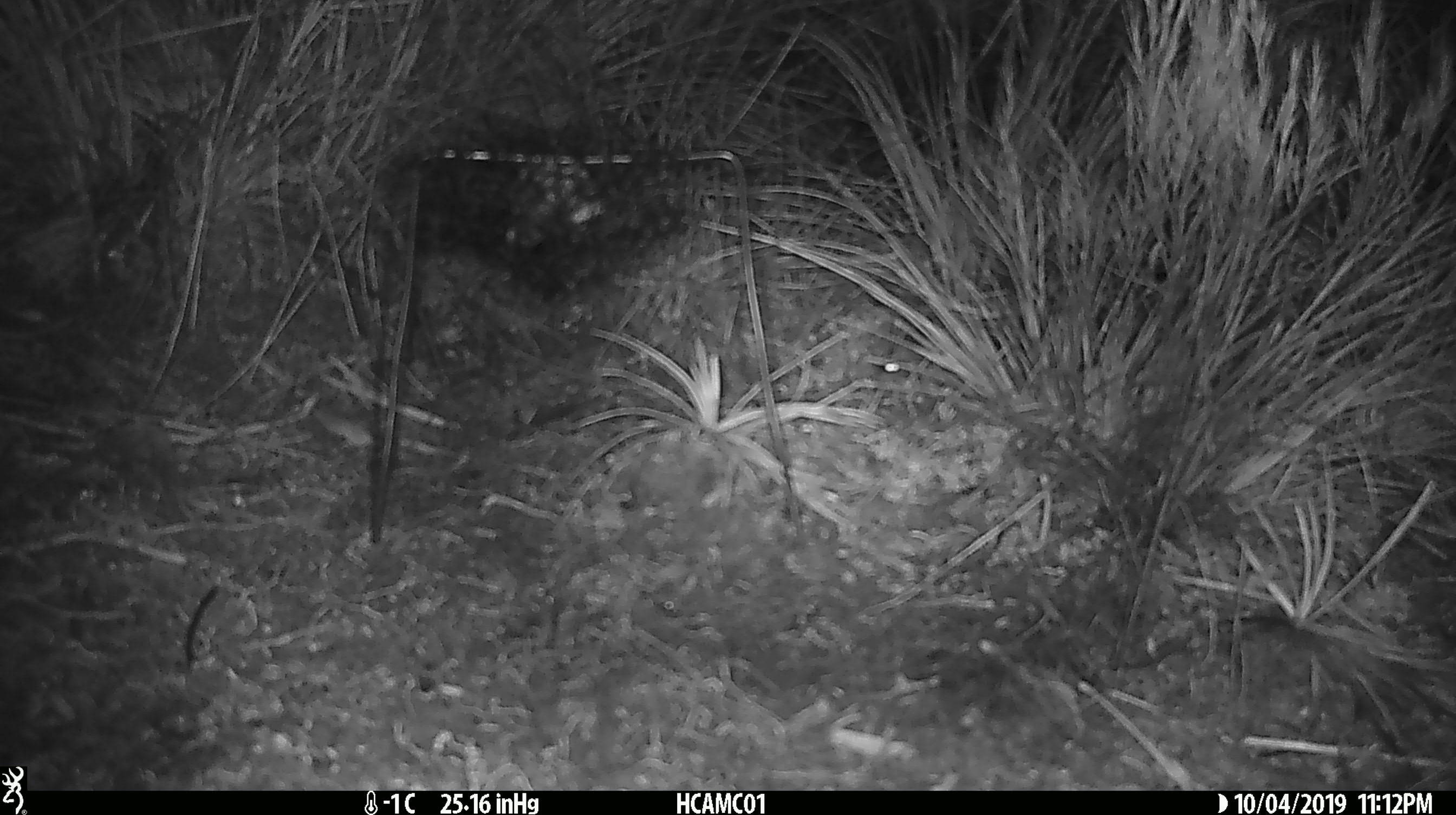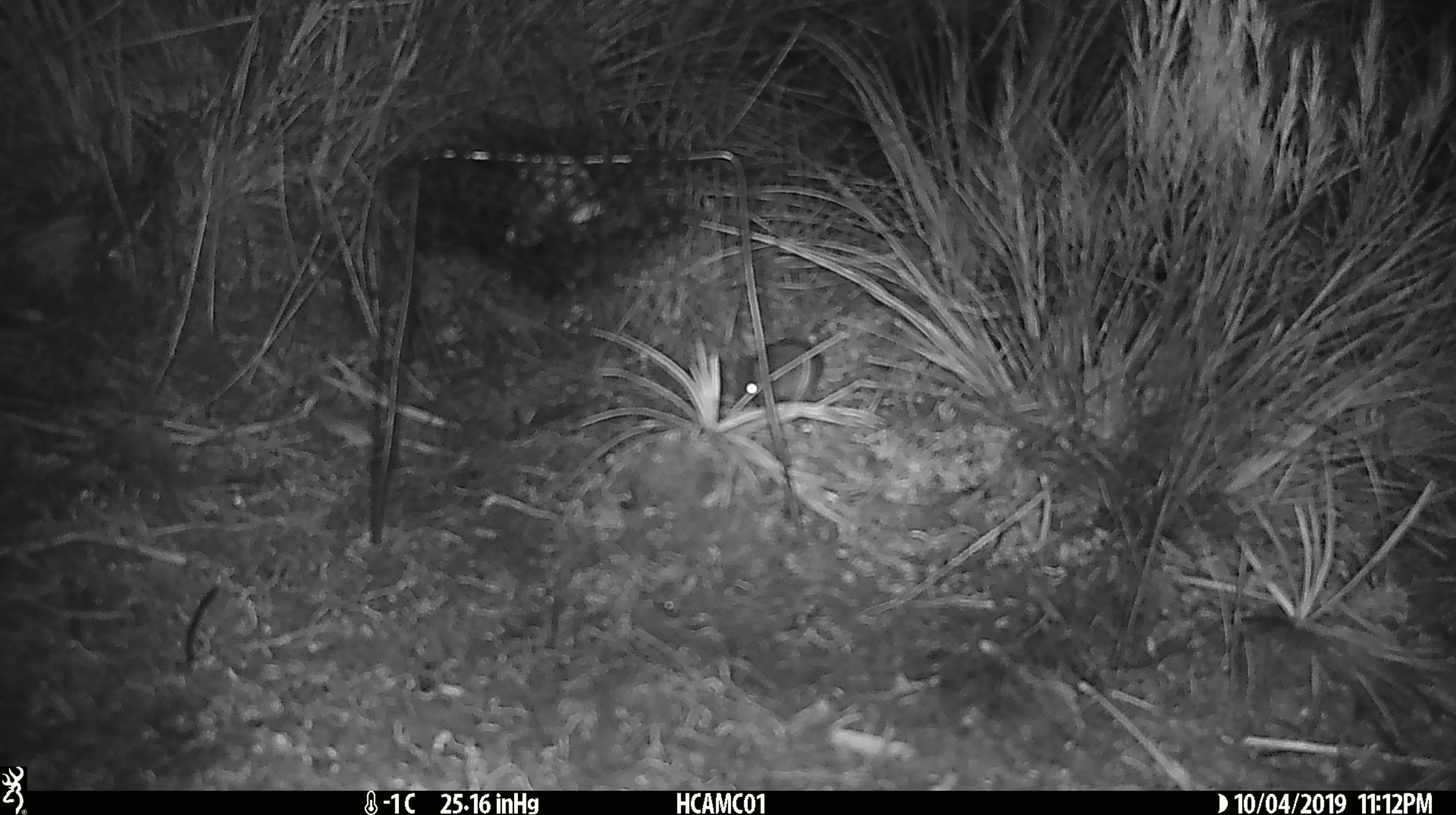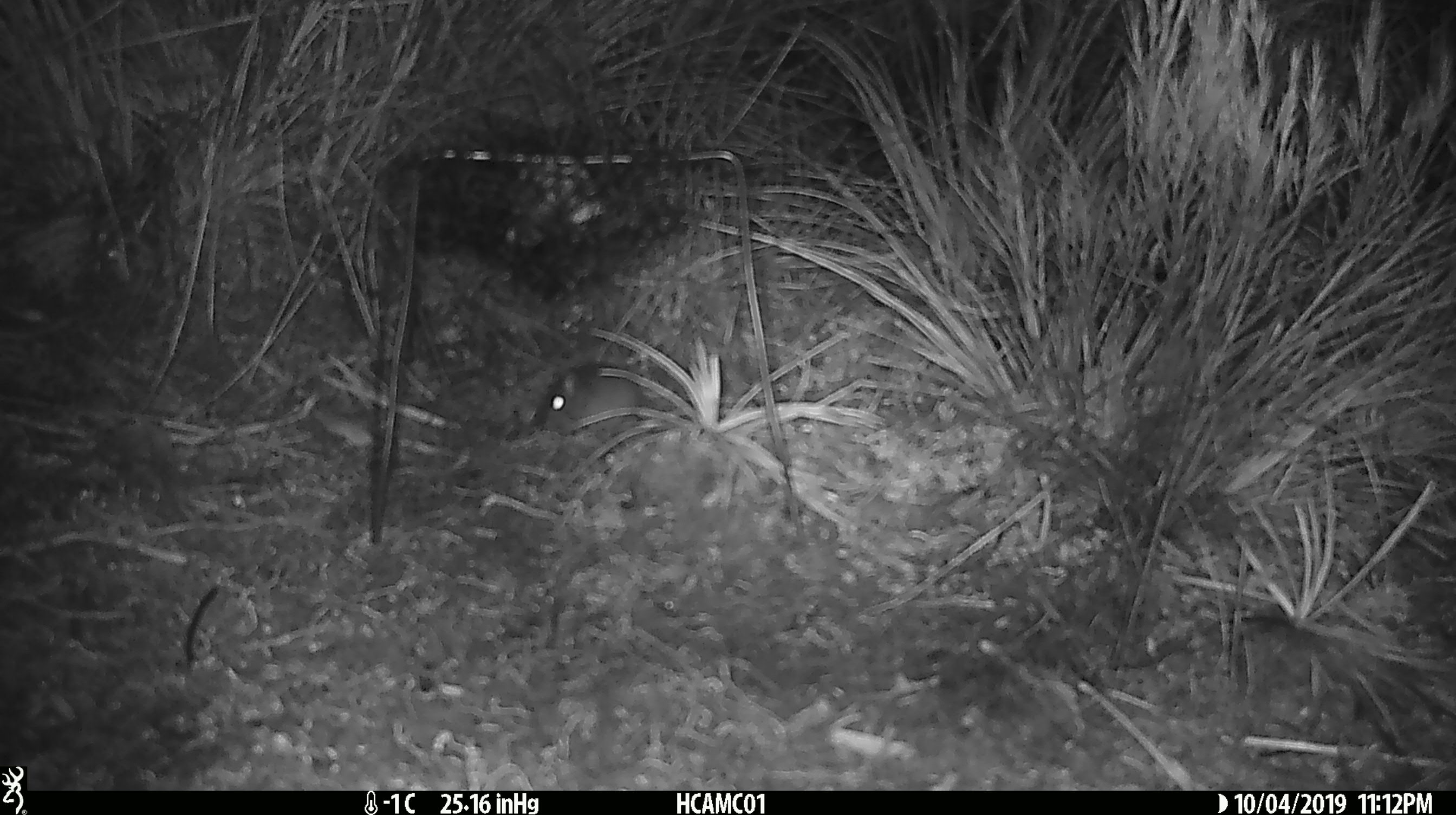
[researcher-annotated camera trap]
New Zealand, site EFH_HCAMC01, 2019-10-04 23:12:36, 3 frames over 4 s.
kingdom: Animalia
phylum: Chordata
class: Mammalia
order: Rodentia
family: Muridae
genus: Mus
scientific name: Mus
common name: mouse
Mouse (Mus).